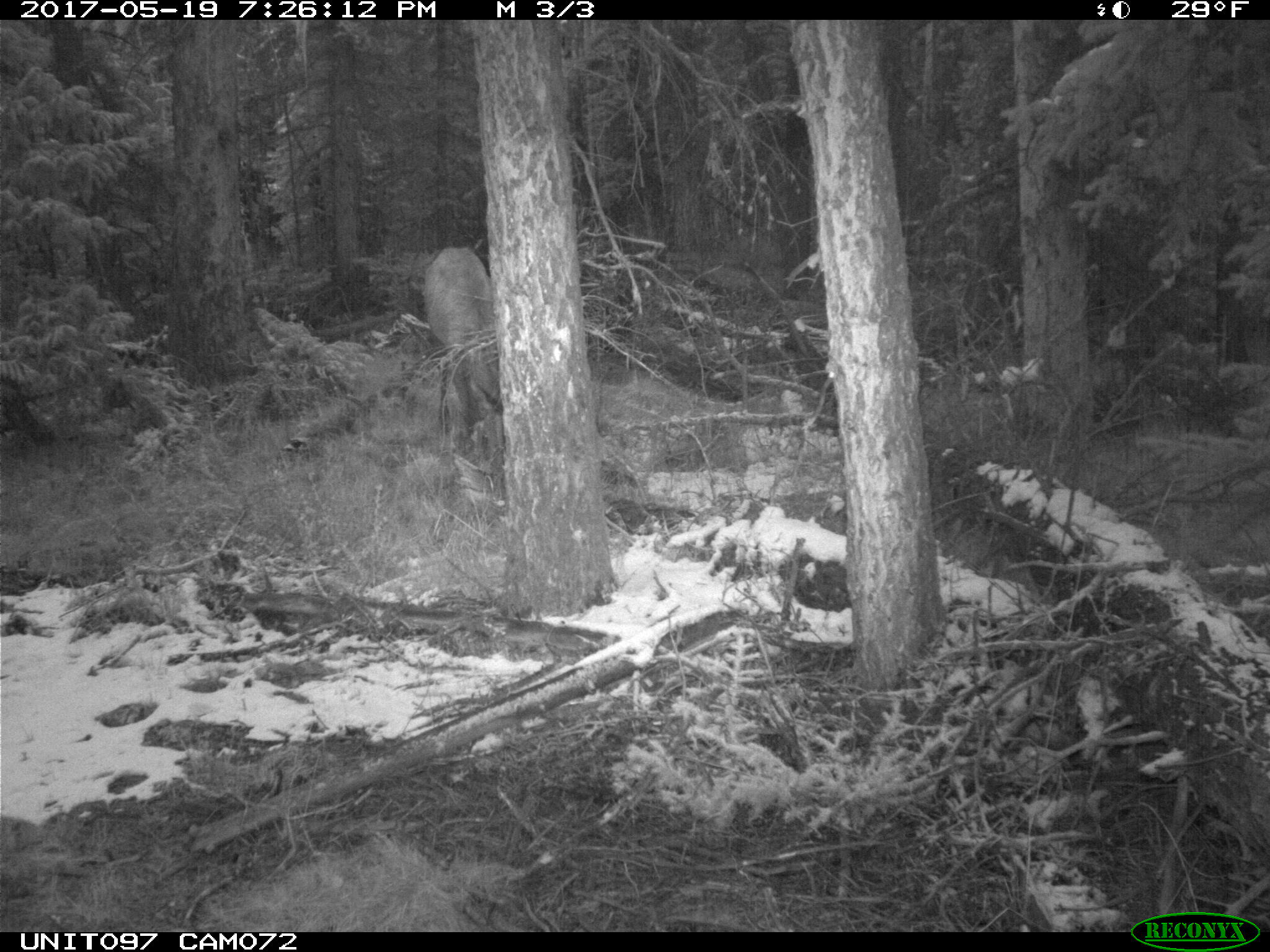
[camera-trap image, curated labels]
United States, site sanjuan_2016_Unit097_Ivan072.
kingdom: Animalia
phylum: Chordata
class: Mammalia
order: Artiodactyla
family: Cervidae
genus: Cervus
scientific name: Cervus elaphus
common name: red deer